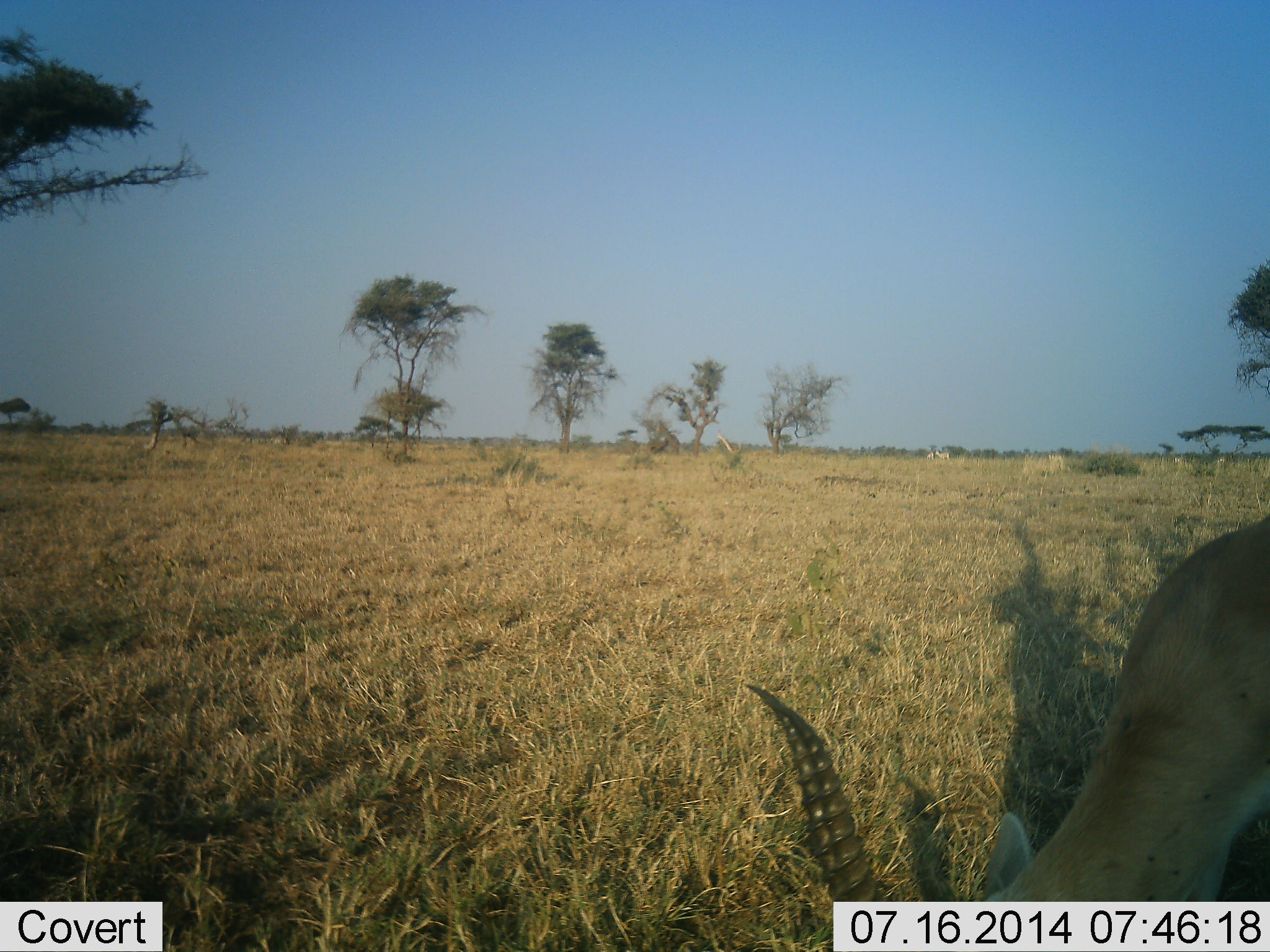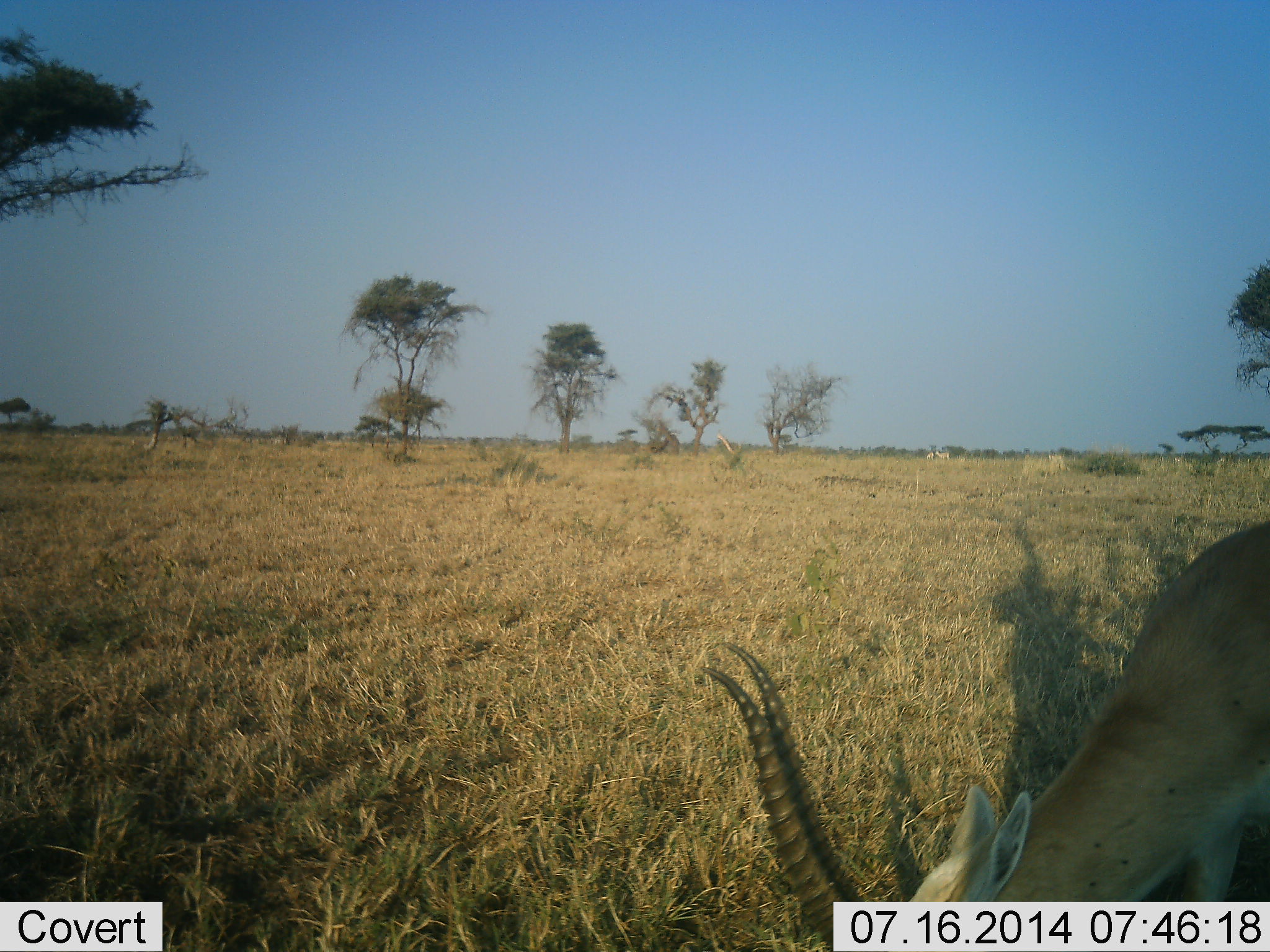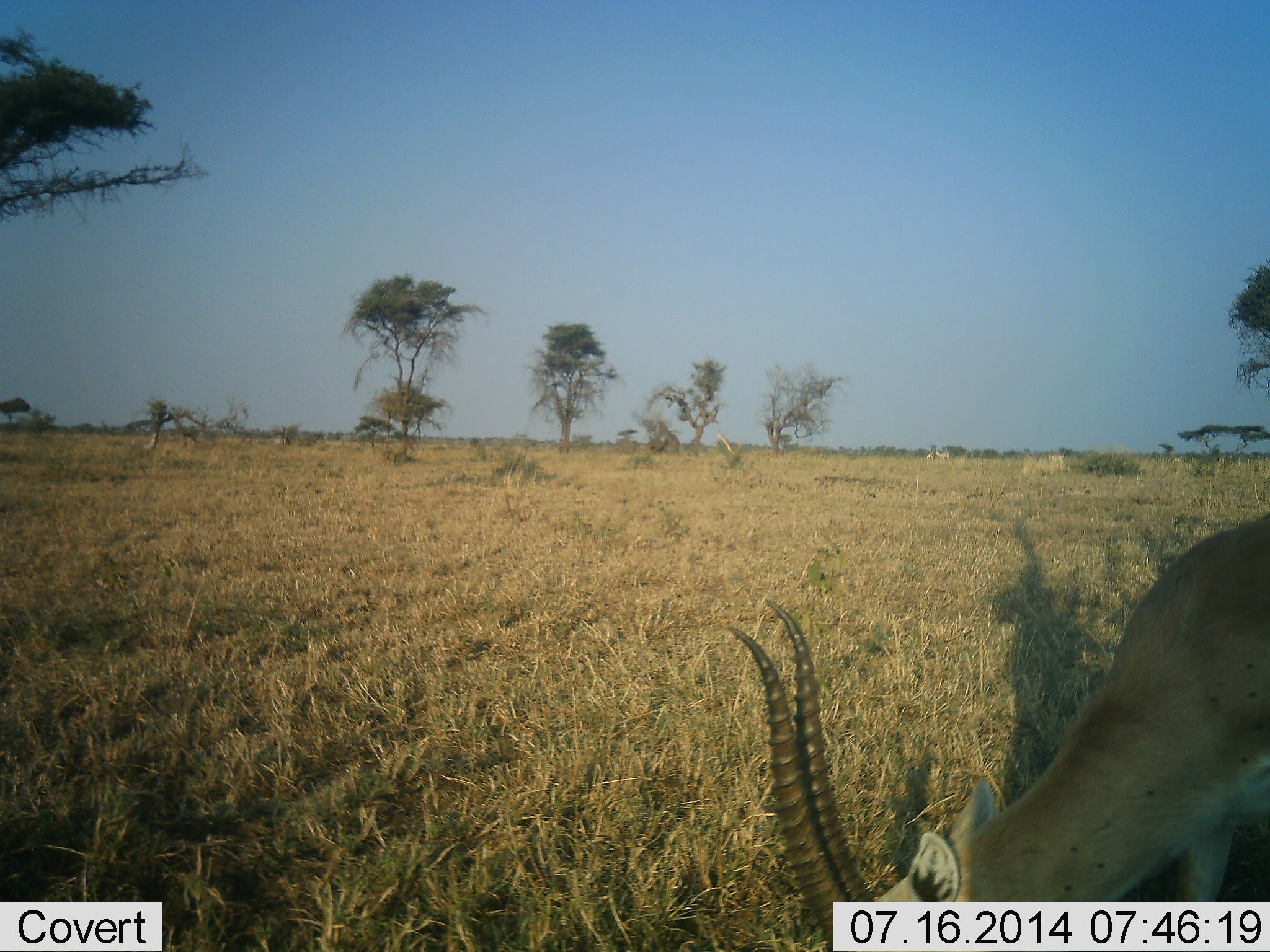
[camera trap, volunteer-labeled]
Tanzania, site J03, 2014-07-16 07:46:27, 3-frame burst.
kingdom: Animalia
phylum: Chordata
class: Mammalia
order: Artiodactyla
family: Bovidae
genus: Eudorcas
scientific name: Eudorcas thomsonii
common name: thomson's gazelle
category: gazellethomsons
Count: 1.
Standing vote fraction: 20%.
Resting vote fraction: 0%.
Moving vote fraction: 0%.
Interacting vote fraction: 0%.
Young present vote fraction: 0%.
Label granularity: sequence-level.